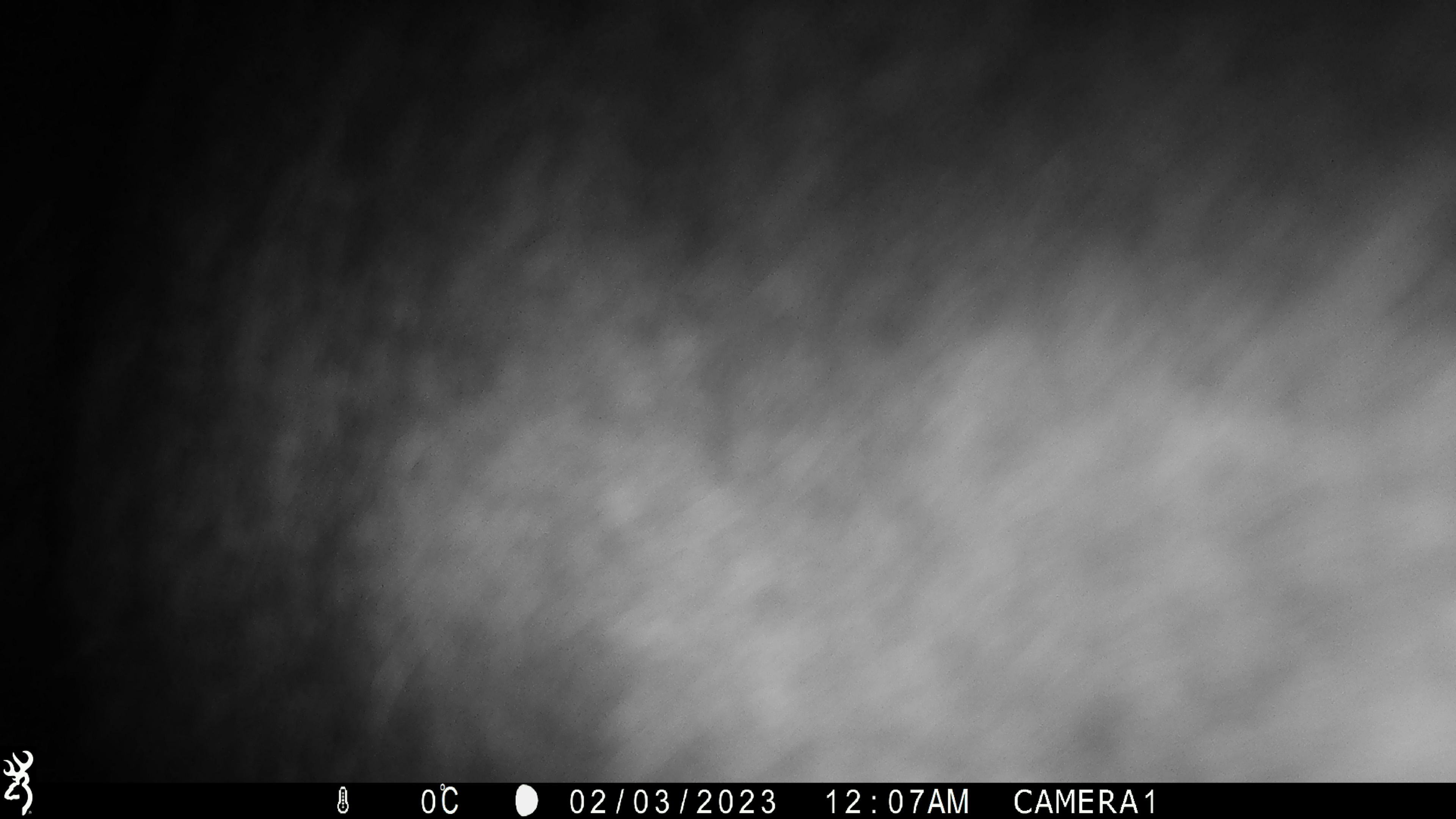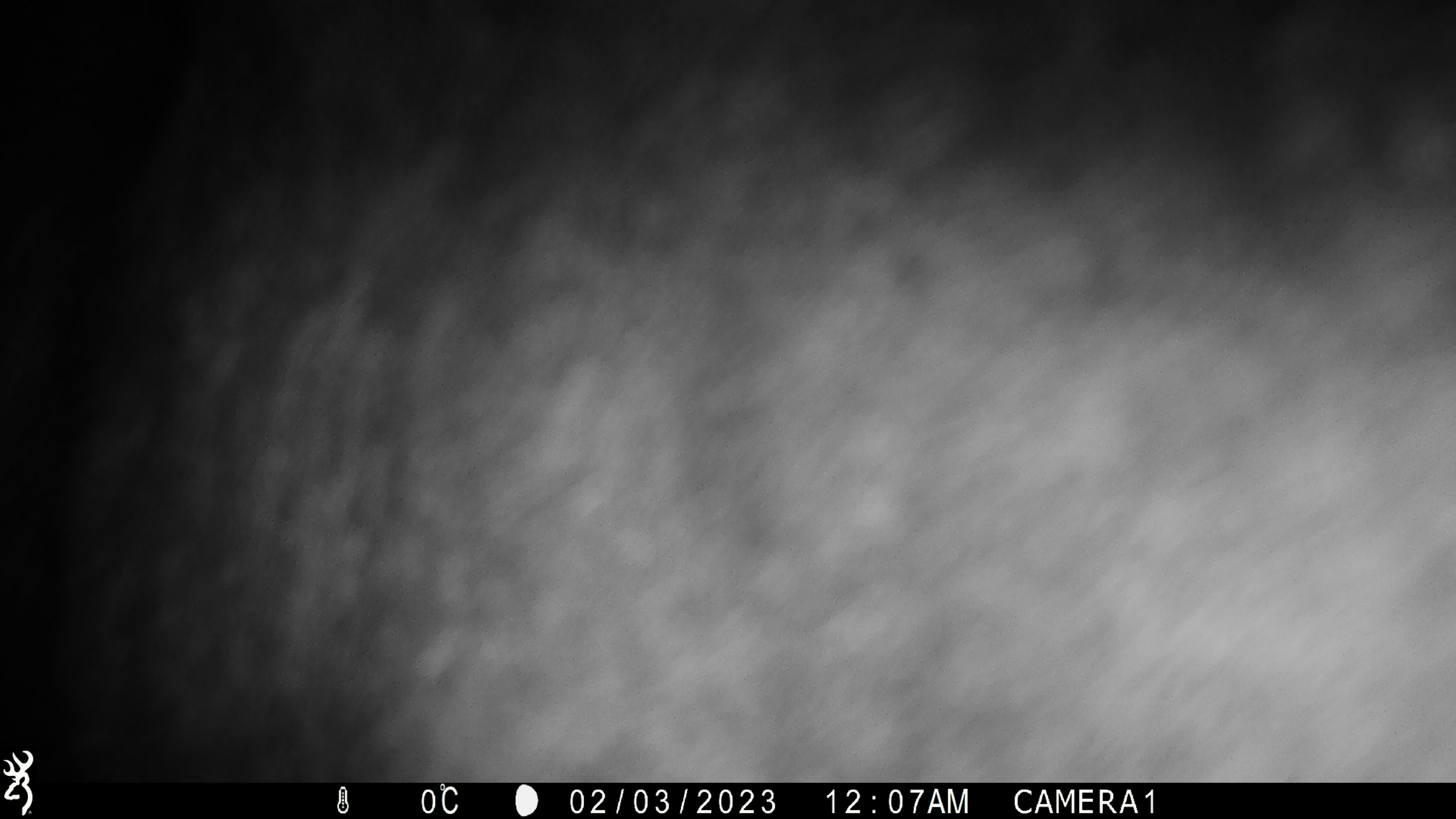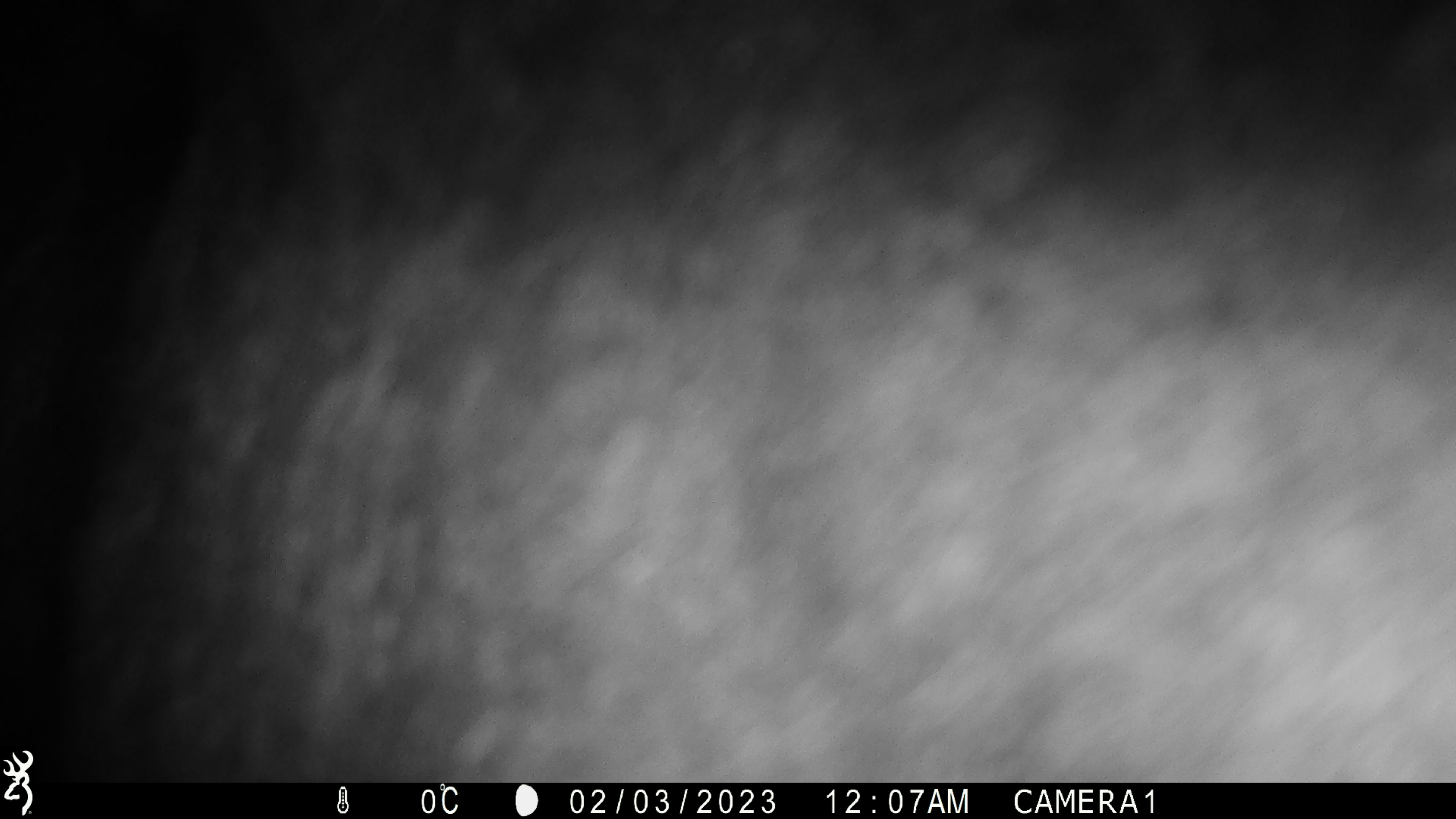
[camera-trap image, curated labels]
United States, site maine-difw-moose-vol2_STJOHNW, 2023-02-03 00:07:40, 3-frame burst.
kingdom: Animalia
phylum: Chordata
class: Mammalia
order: Artiodactyla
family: Cervidae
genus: Alces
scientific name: Alces alces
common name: moose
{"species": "moose (Alces alces)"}